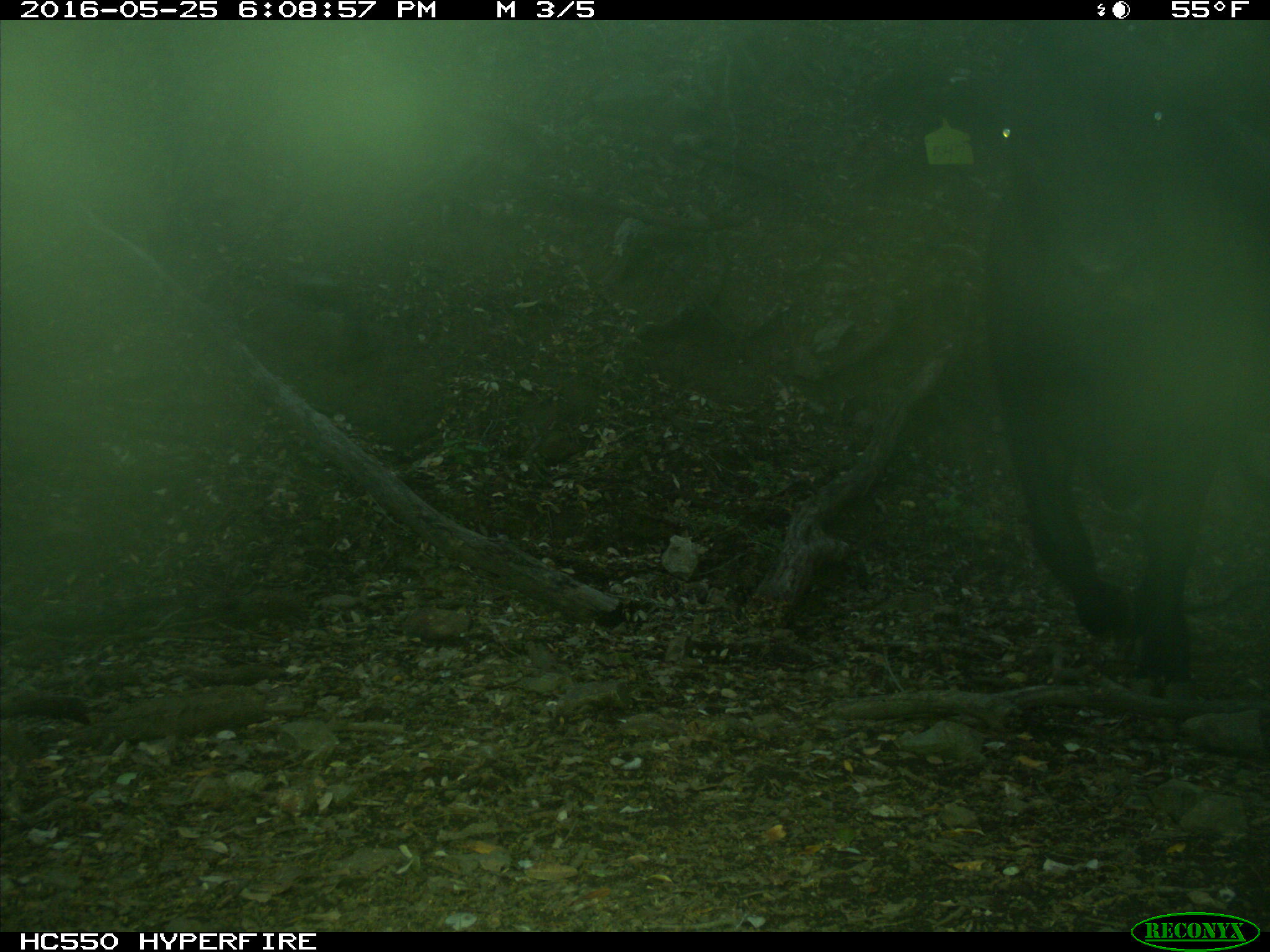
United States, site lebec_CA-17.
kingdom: Animalia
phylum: Chordata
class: Mammalia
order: Artiodactyla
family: Bovidae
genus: Bos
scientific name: Bos taurus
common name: domestic cow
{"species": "Bos taurus (domestic cow)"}